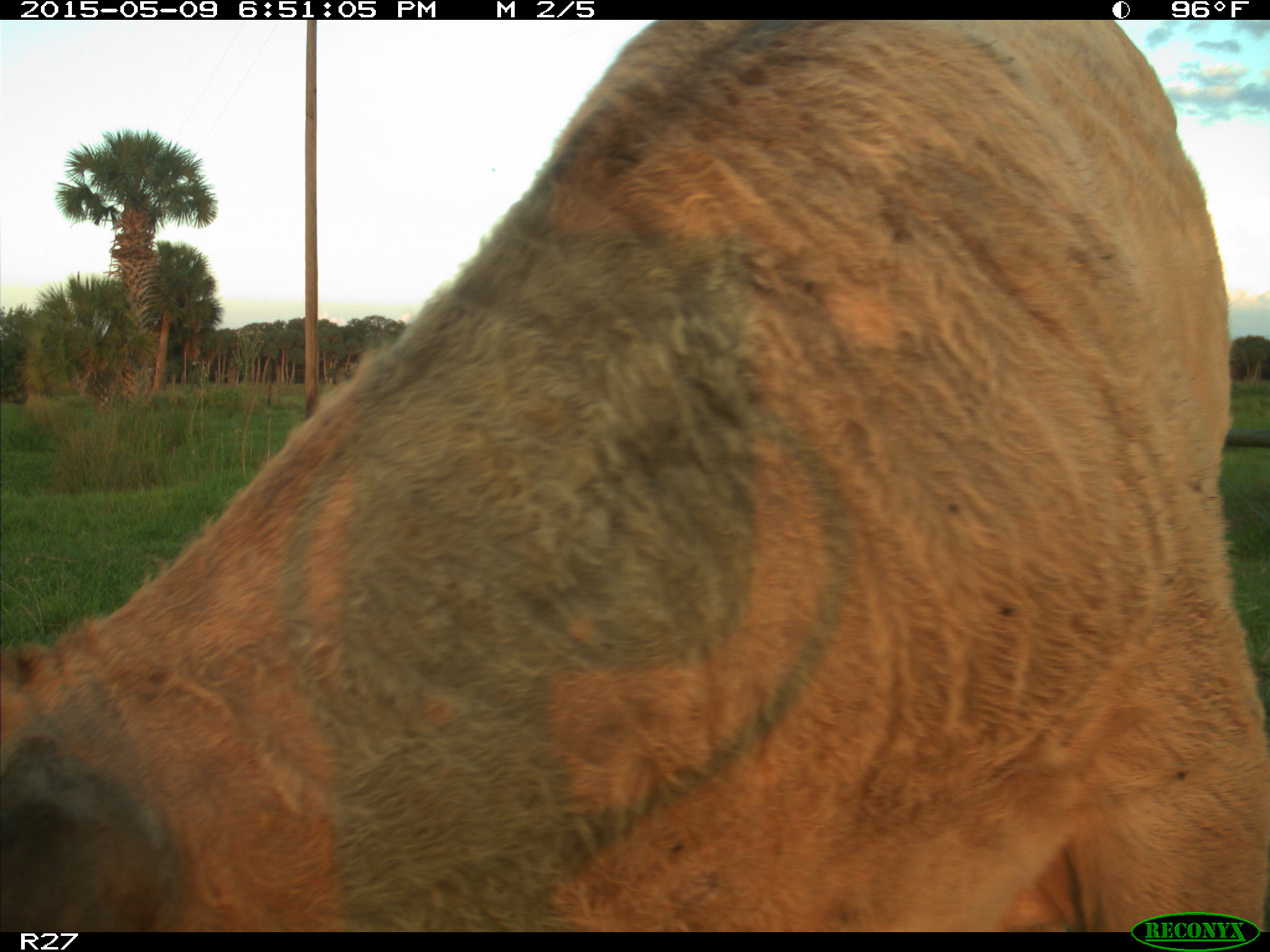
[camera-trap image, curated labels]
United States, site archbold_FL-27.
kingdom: Animalia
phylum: Chordata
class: Mammalia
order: Artiodactyla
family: Bovidae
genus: Bos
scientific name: Bos taurus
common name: domestic cow